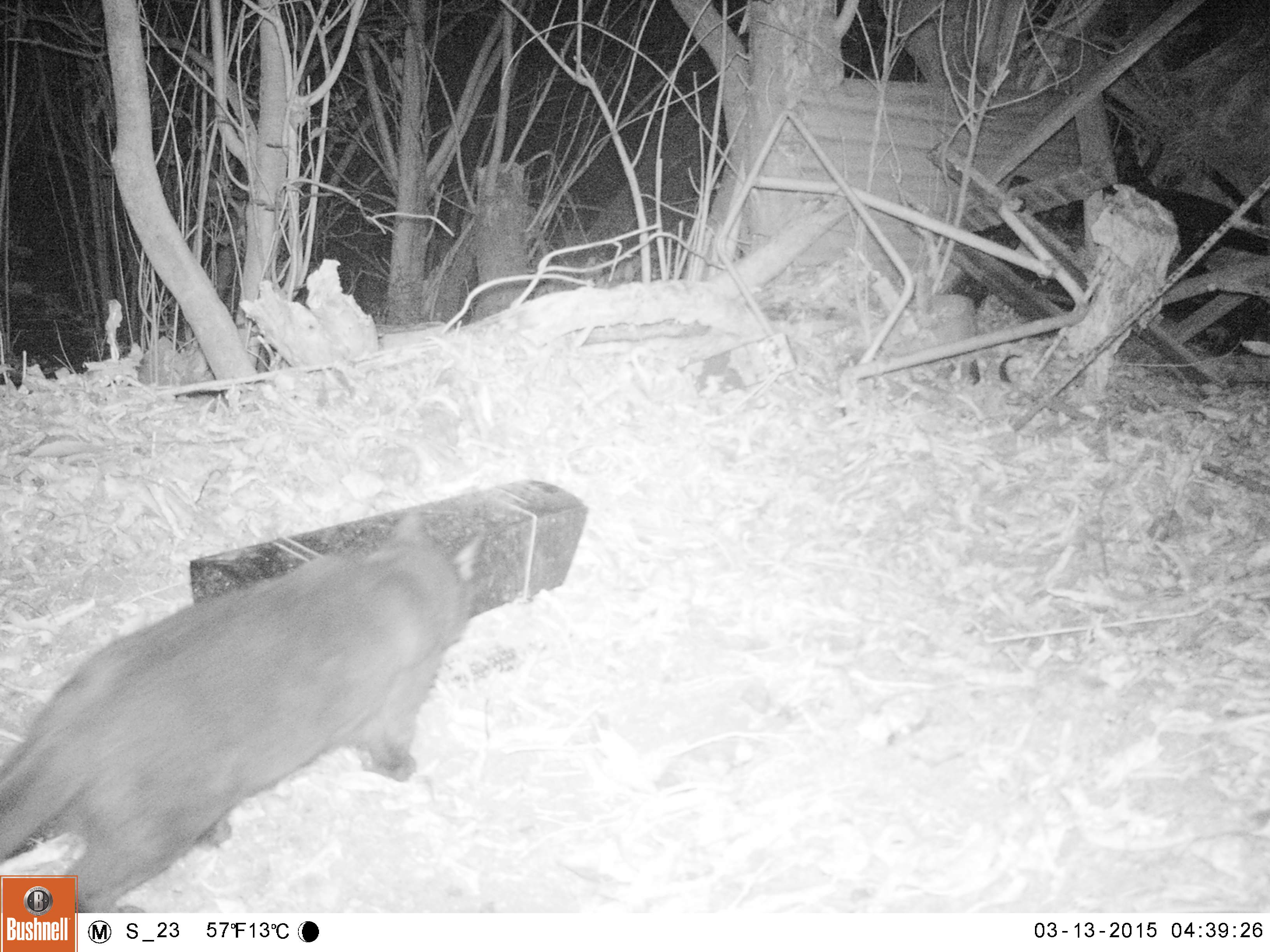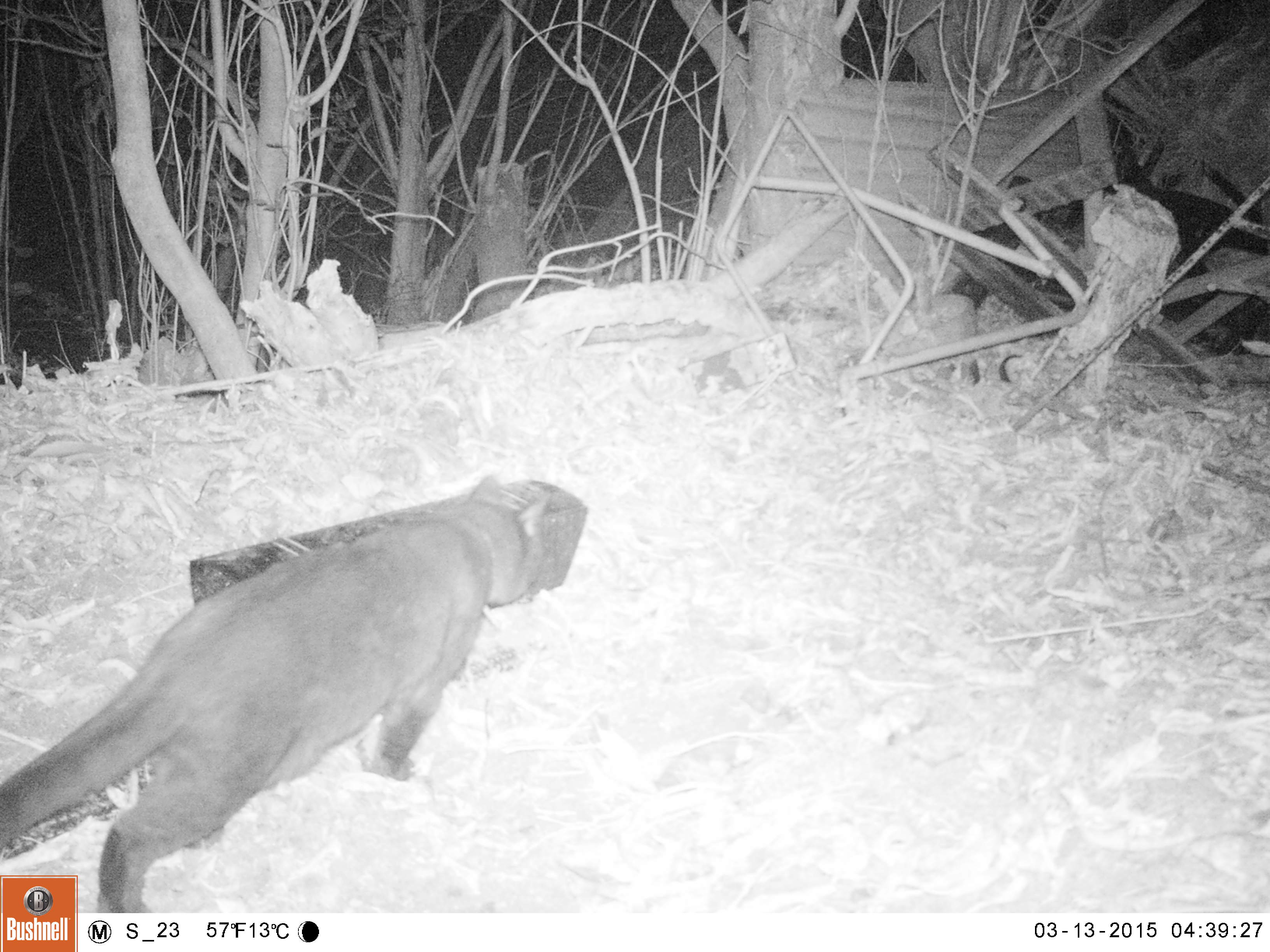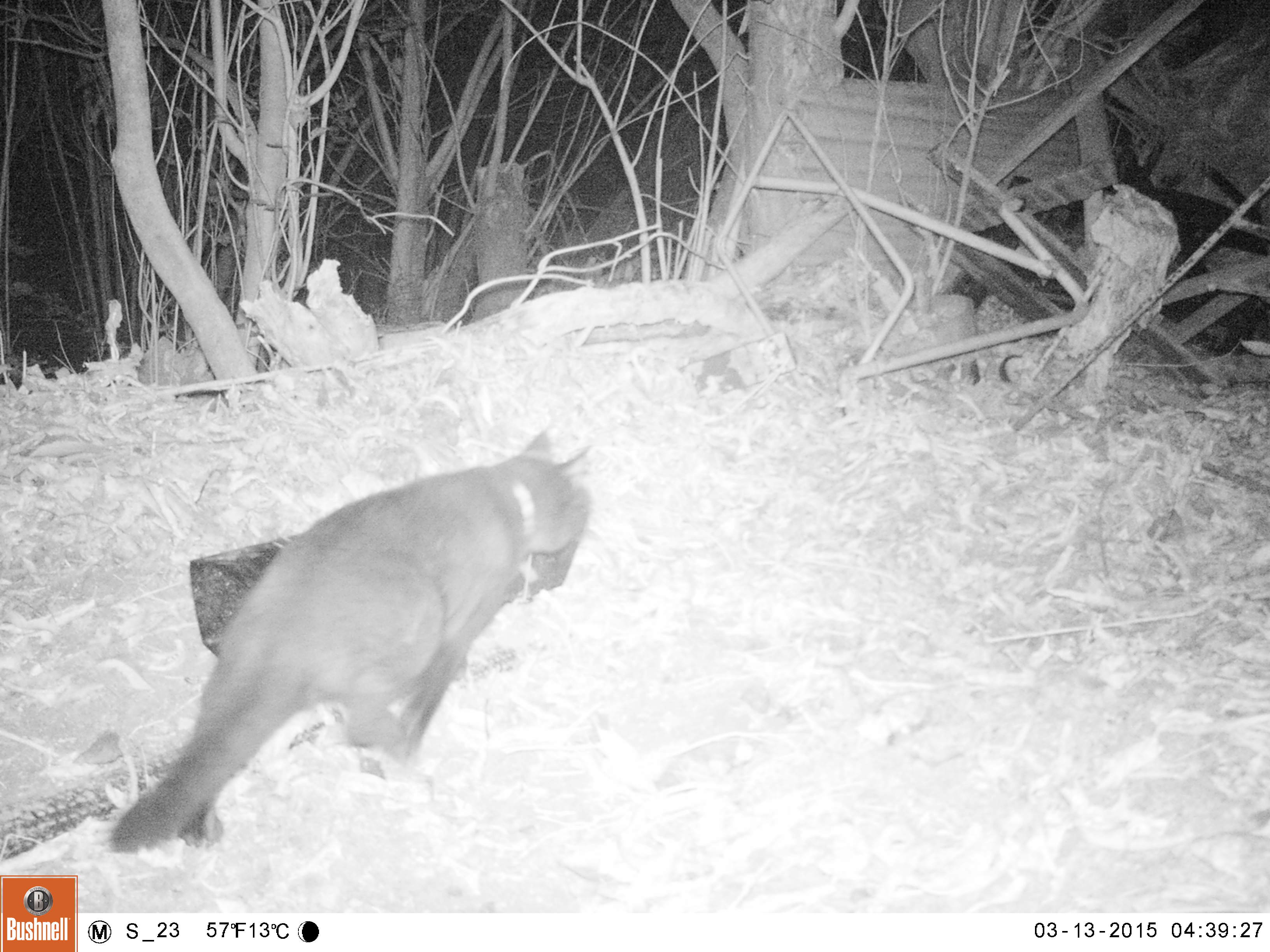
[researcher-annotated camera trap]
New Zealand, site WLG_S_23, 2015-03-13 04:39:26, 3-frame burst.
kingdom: Animalia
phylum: Chordata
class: Mammalia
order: Carnivora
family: Felidae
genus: Felis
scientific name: Felis catus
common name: domestic cat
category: cat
Cat (domestic cat) (Felis catus).